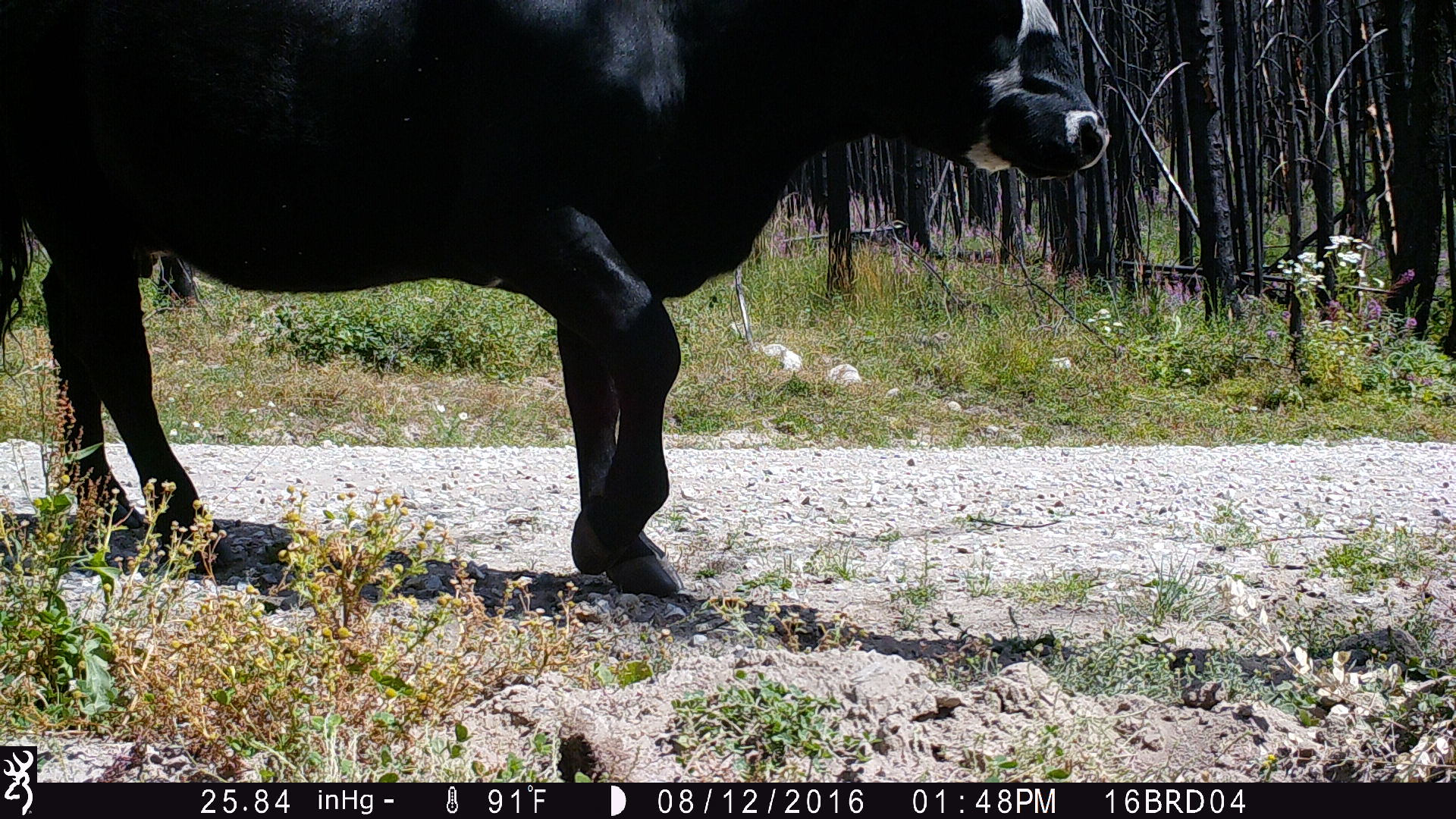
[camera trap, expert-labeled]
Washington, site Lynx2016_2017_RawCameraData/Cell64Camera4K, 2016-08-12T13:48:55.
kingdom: Animalia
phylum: Chordata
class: Mammalia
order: Artiodactyla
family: Bovidae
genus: Bos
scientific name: Bos taurus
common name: domestic cattle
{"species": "domestic cattle (Bos taurus)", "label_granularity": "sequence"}